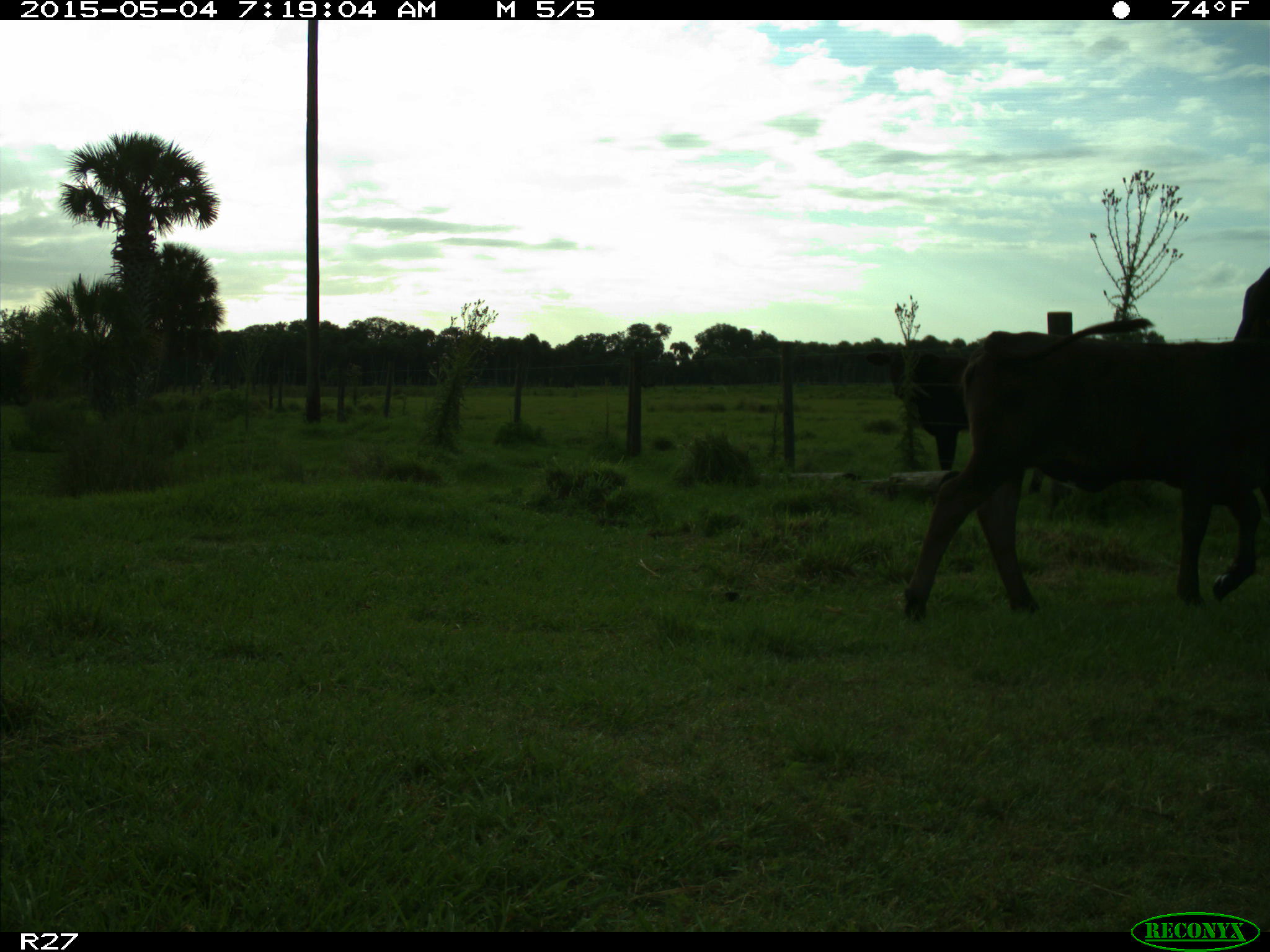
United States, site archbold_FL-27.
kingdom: Animalia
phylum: Chordata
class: Mammalia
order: Artiodactyla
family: Bovidae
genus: Bos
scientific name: Bos taurus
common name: domestic cow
Bos taurus (domestic cow).